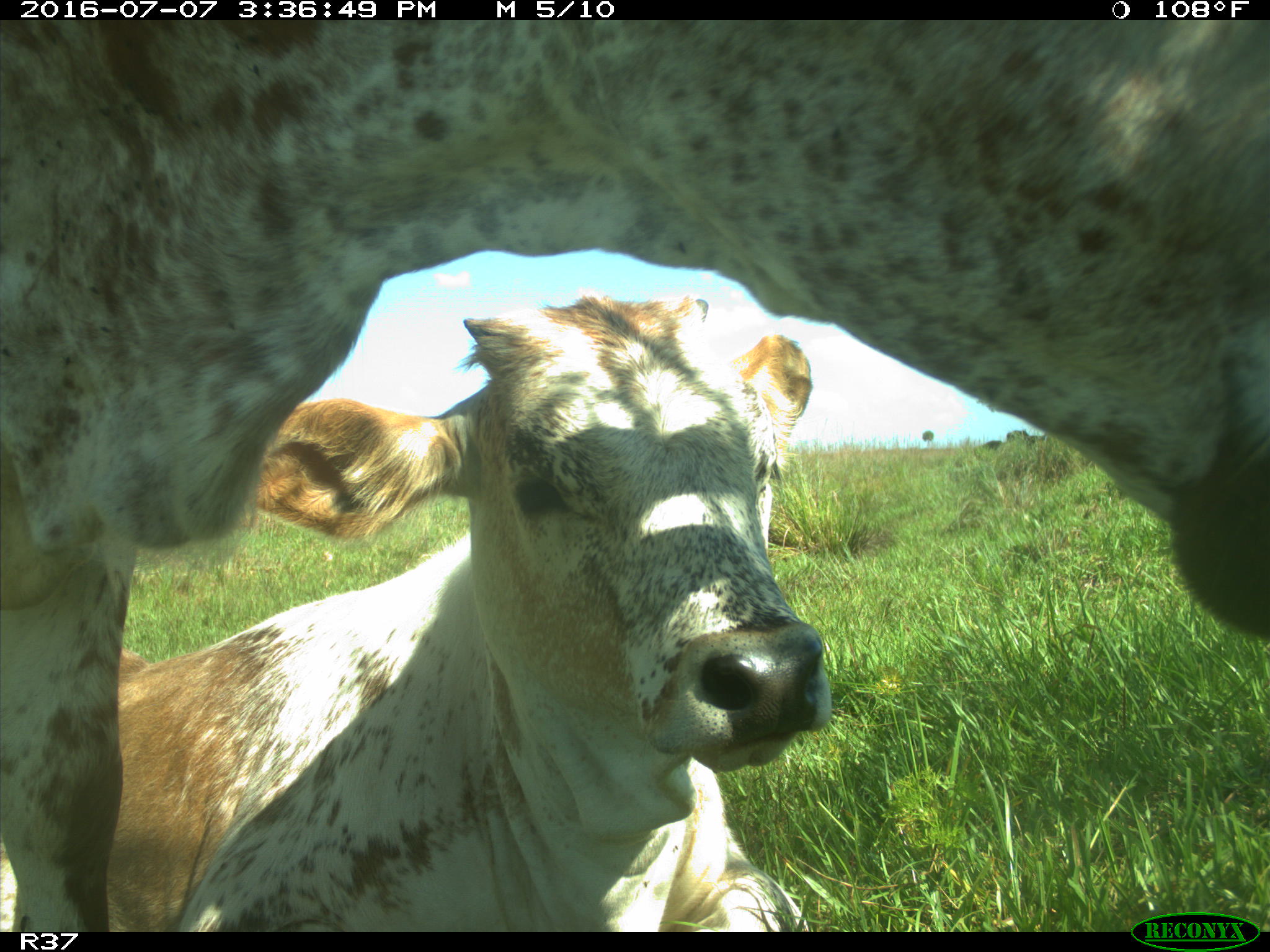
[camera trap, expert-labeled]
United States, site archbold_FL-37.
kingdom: Animalia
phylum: Chordata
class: Mammalia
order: Artiodactyla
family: Bovidae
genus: Bos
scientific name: Bos taurus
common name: domestic cow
Bos taurus (domestic cow).